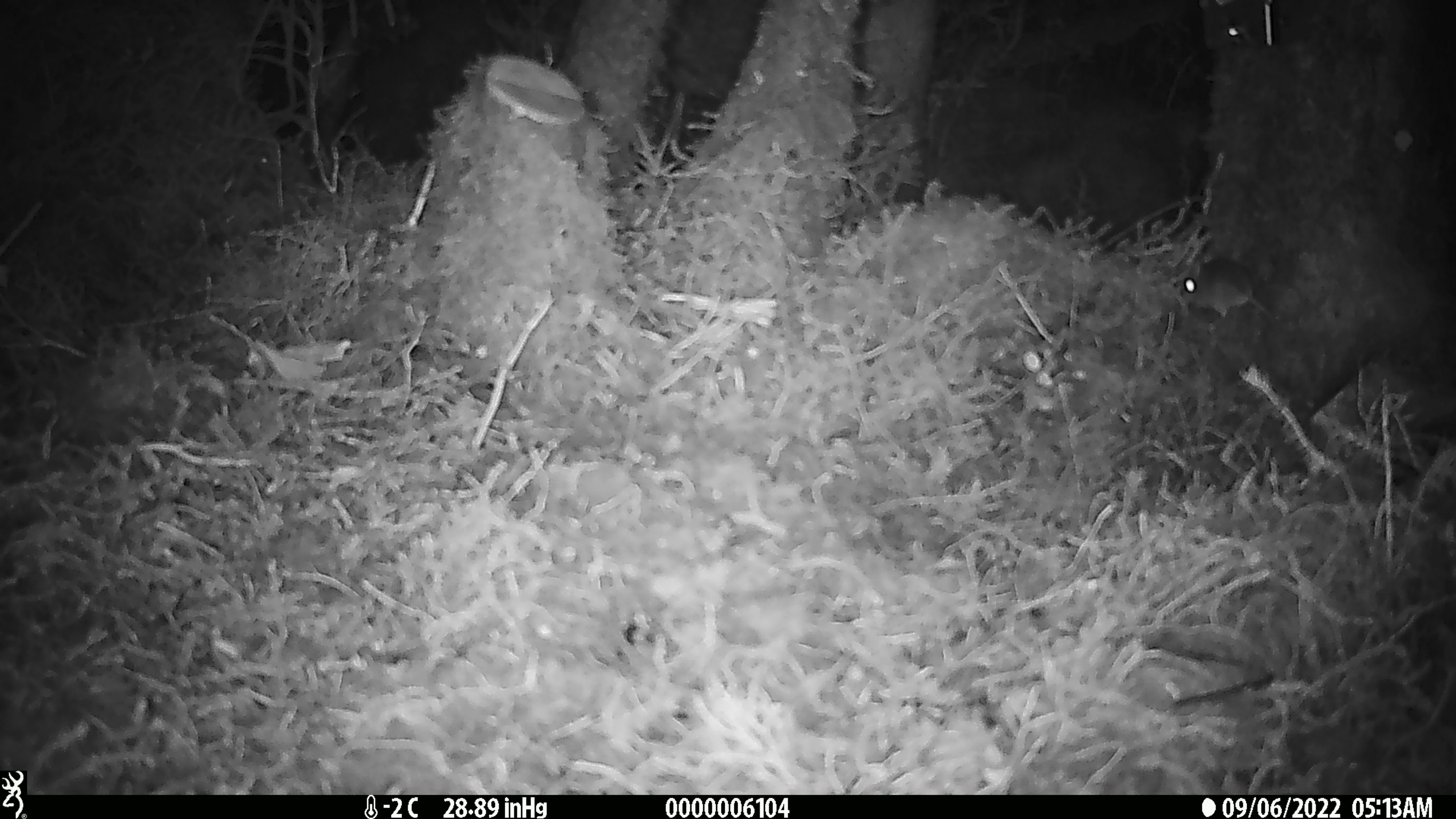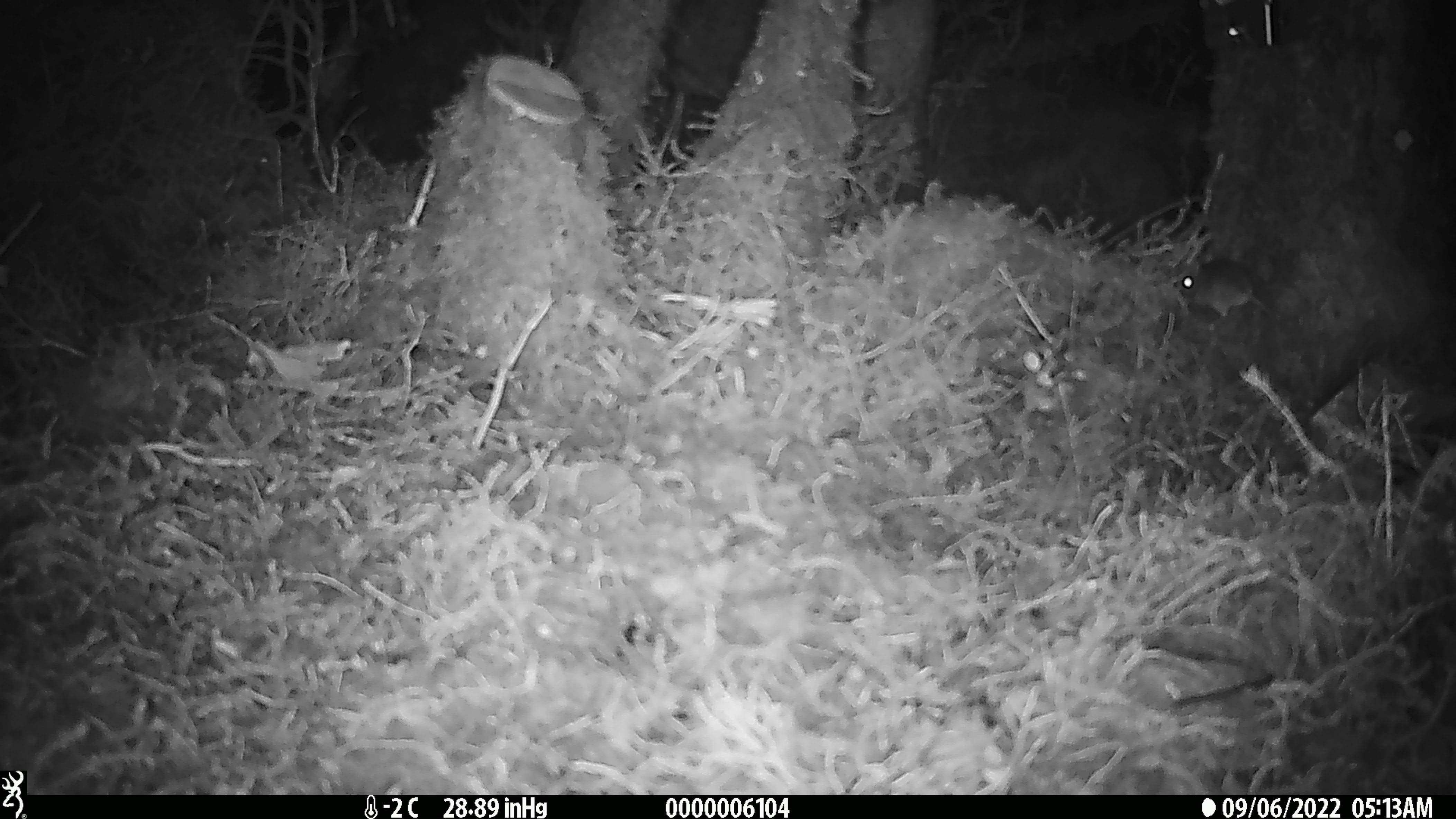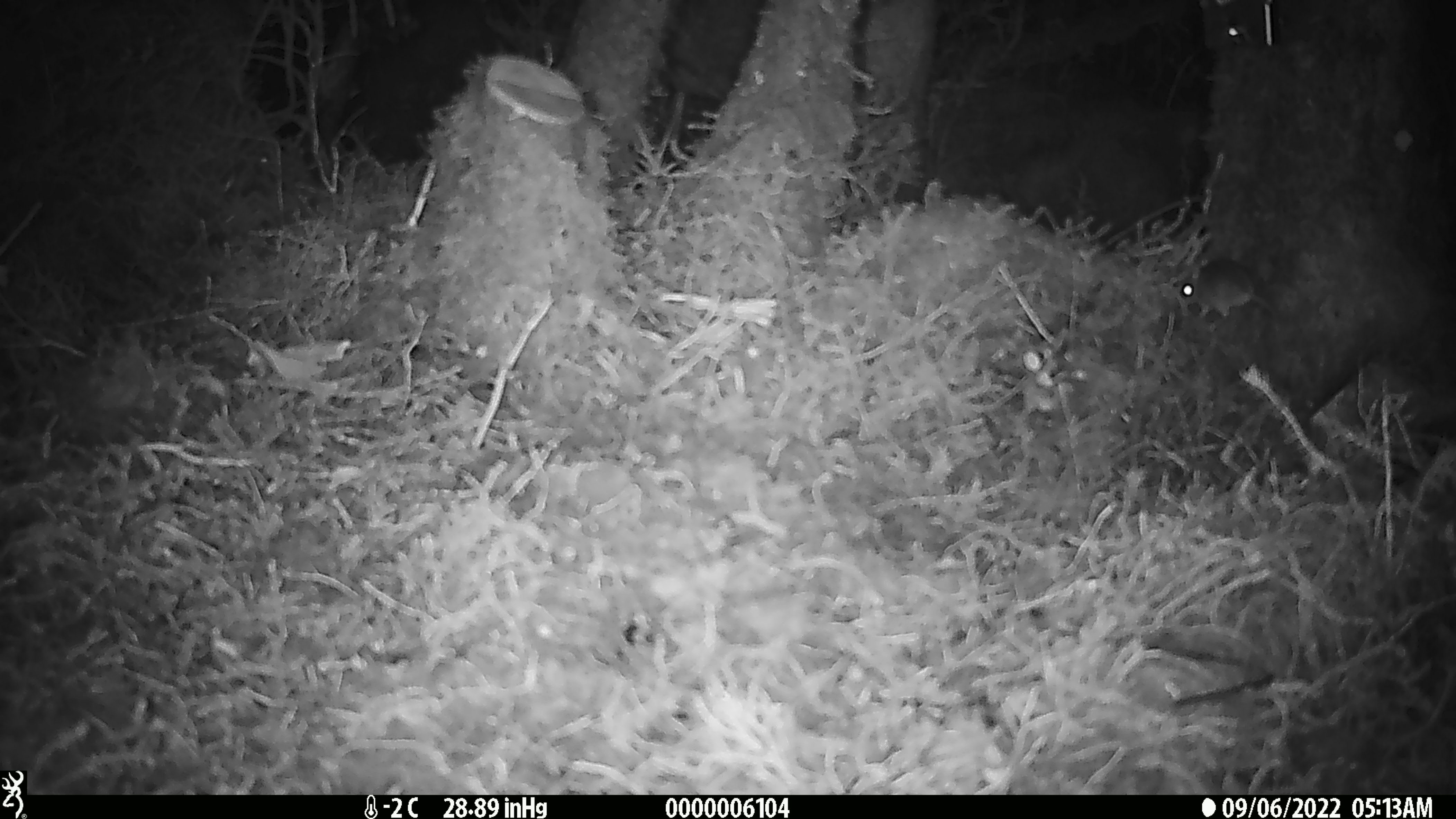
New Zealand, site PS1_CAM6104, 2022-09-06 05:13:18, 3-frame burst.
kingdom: Animalia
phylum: Chordata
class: Mammalia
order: Rodentia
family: Muridae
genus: Mus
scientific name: Mus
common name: mouse